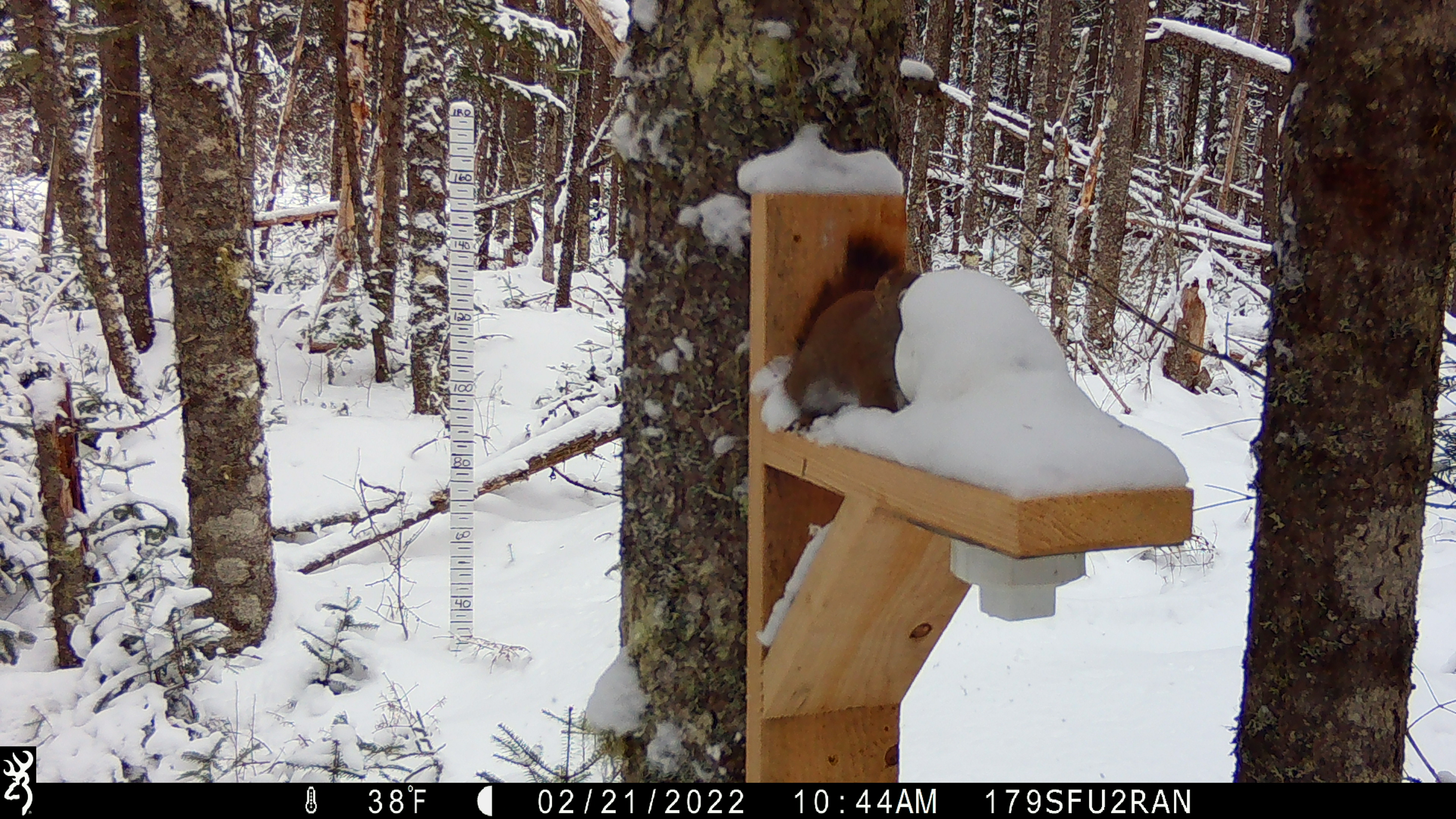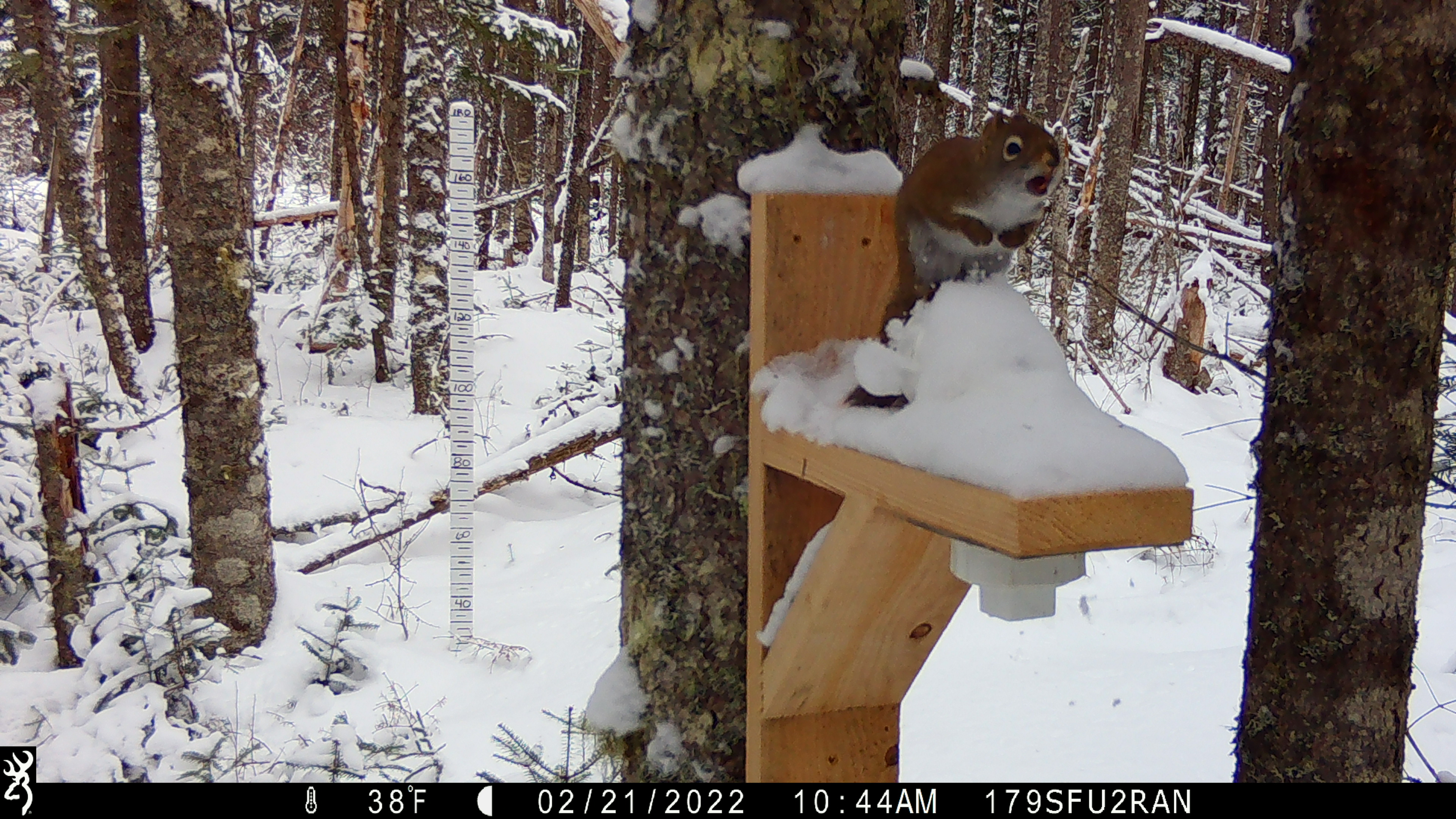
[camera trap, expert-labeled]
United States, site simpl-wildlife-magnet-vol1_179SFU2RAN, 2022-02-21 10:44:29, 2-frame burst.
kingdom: Animalia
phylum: Chordata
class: Mammalia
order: Rodentia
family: Sciuridae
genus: Tamiasciurus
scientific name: Tamiasciurus hudsonicus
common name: red squirrel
Red squirrel (Tamiasciurus hudsonicus).